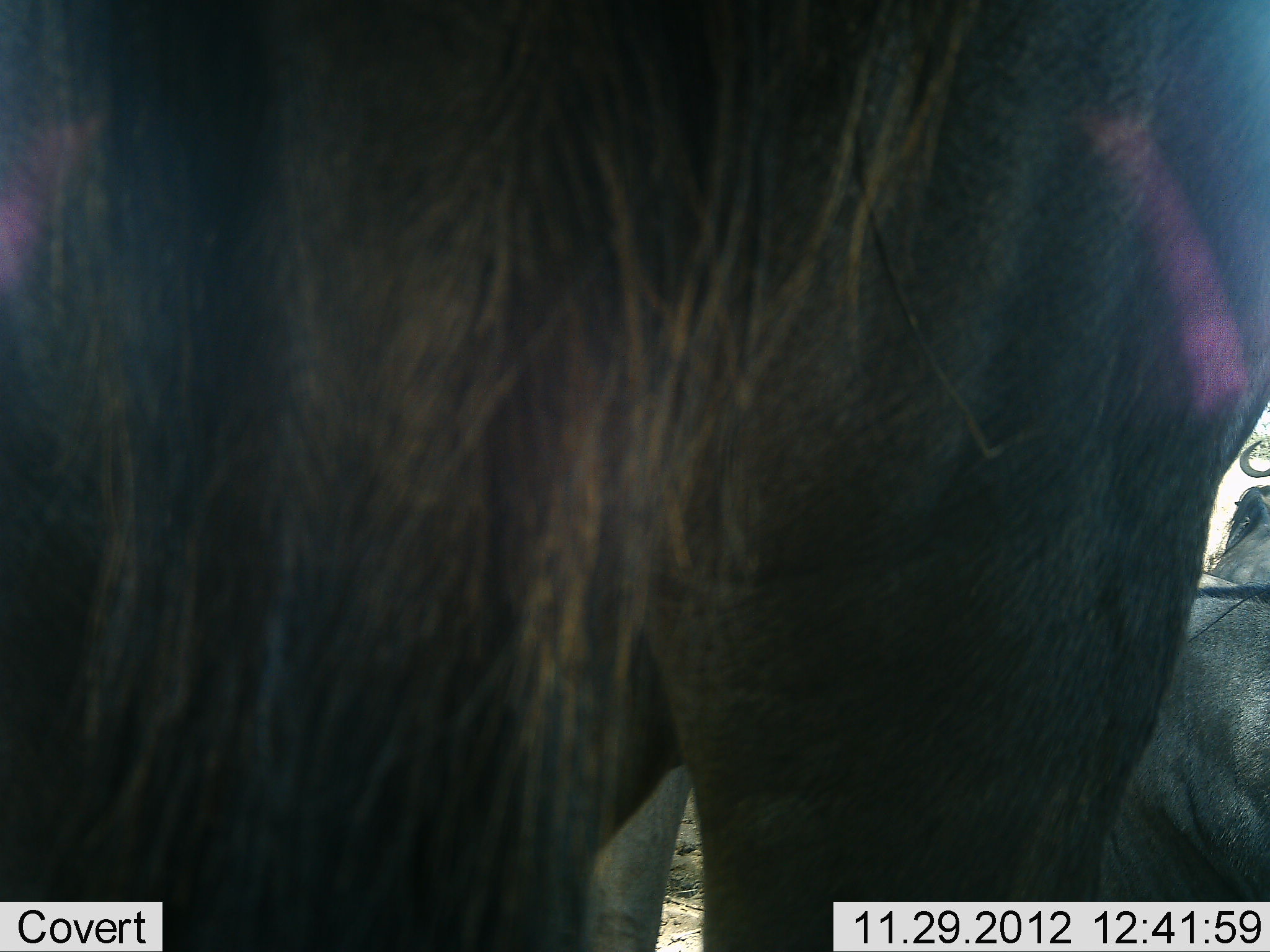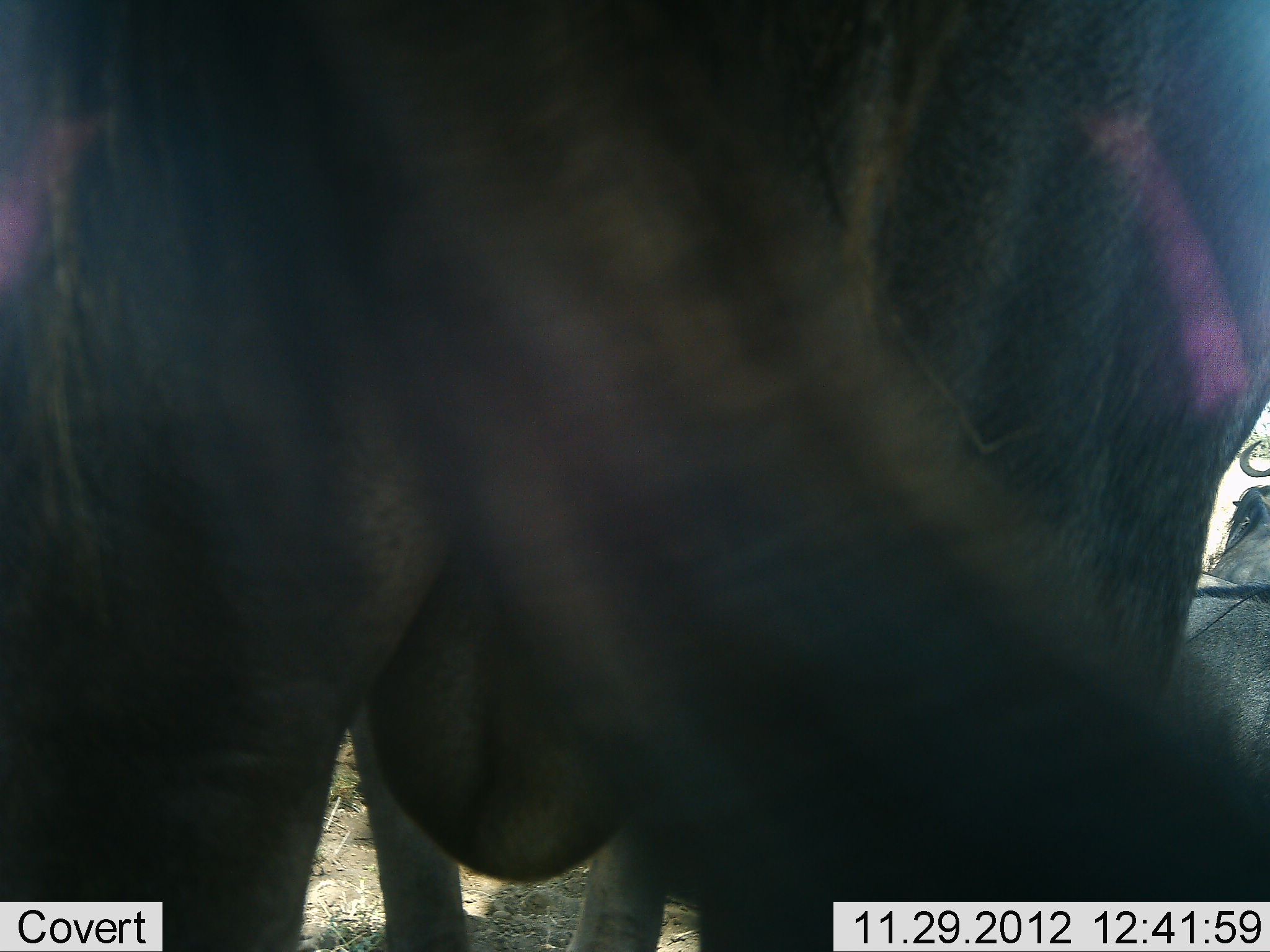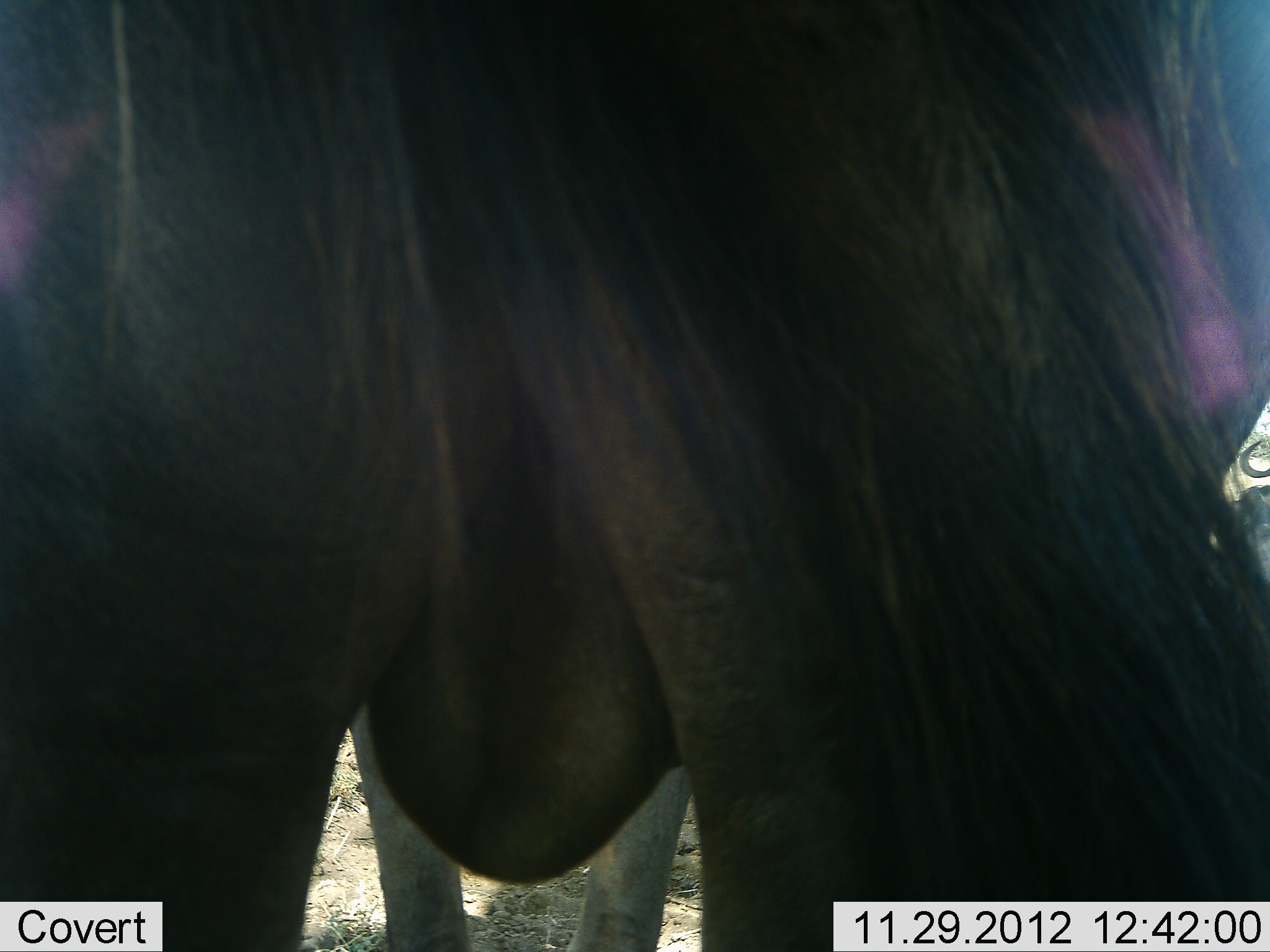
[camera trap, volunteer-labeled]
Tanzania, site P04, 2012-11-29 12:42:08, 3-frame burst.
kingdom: Animalia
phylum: Chordata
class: Mammalia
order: Artiodactyla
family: Bovidae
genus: Connochaetes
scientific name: Connochaetes taurinus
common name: blue wildebeest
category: wildebeest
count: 2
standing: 100%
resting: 70%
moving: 0%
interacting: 0%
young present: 0%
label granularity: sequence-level